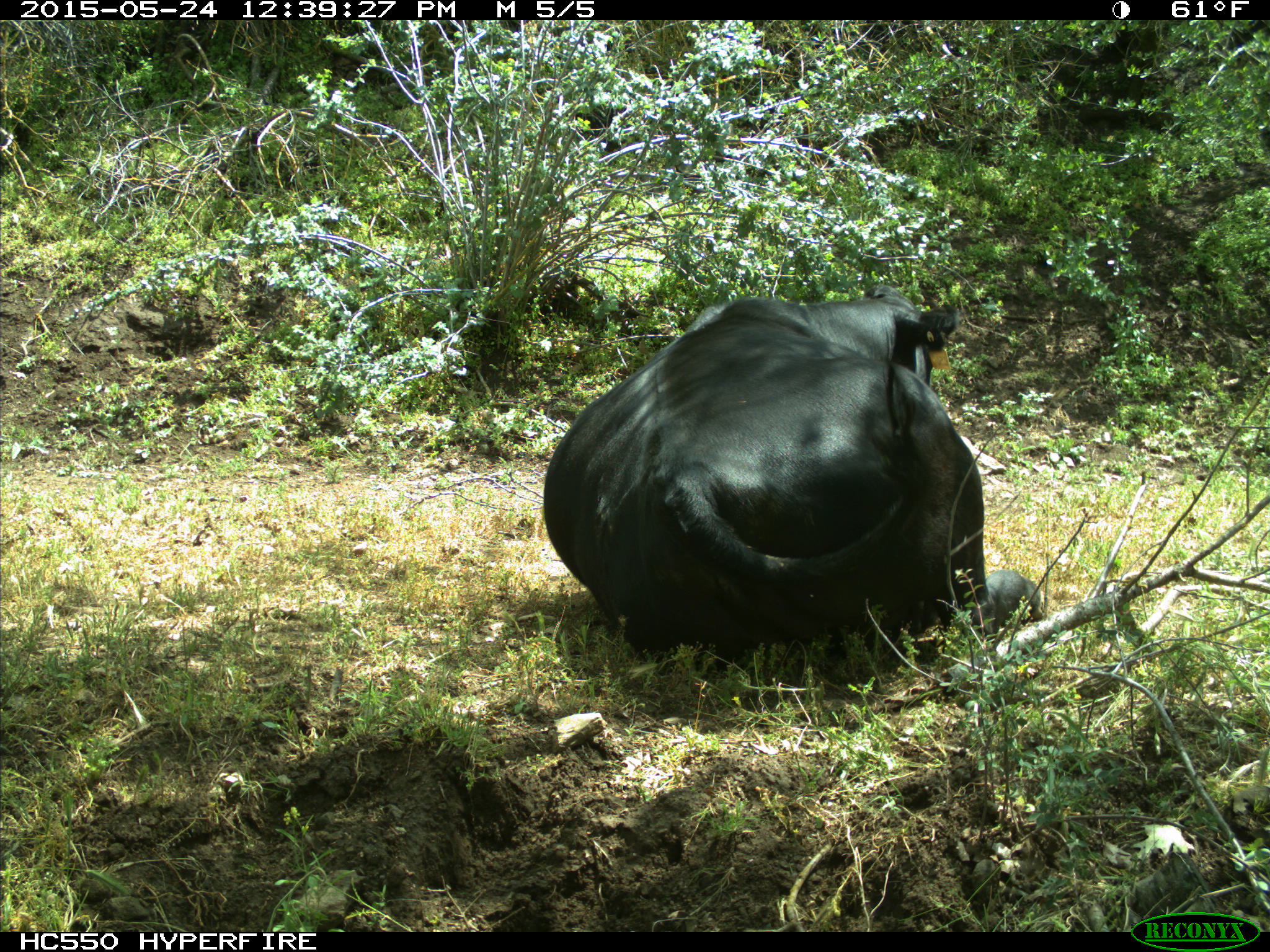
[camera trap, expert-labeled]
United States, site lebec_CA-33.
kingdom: Animalia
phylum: Chordata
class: Mammalia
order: Artiodactyla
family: Bovidae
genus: Bos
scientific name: Bos taurus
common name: domestic cow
Bos taurus (domestic cow).